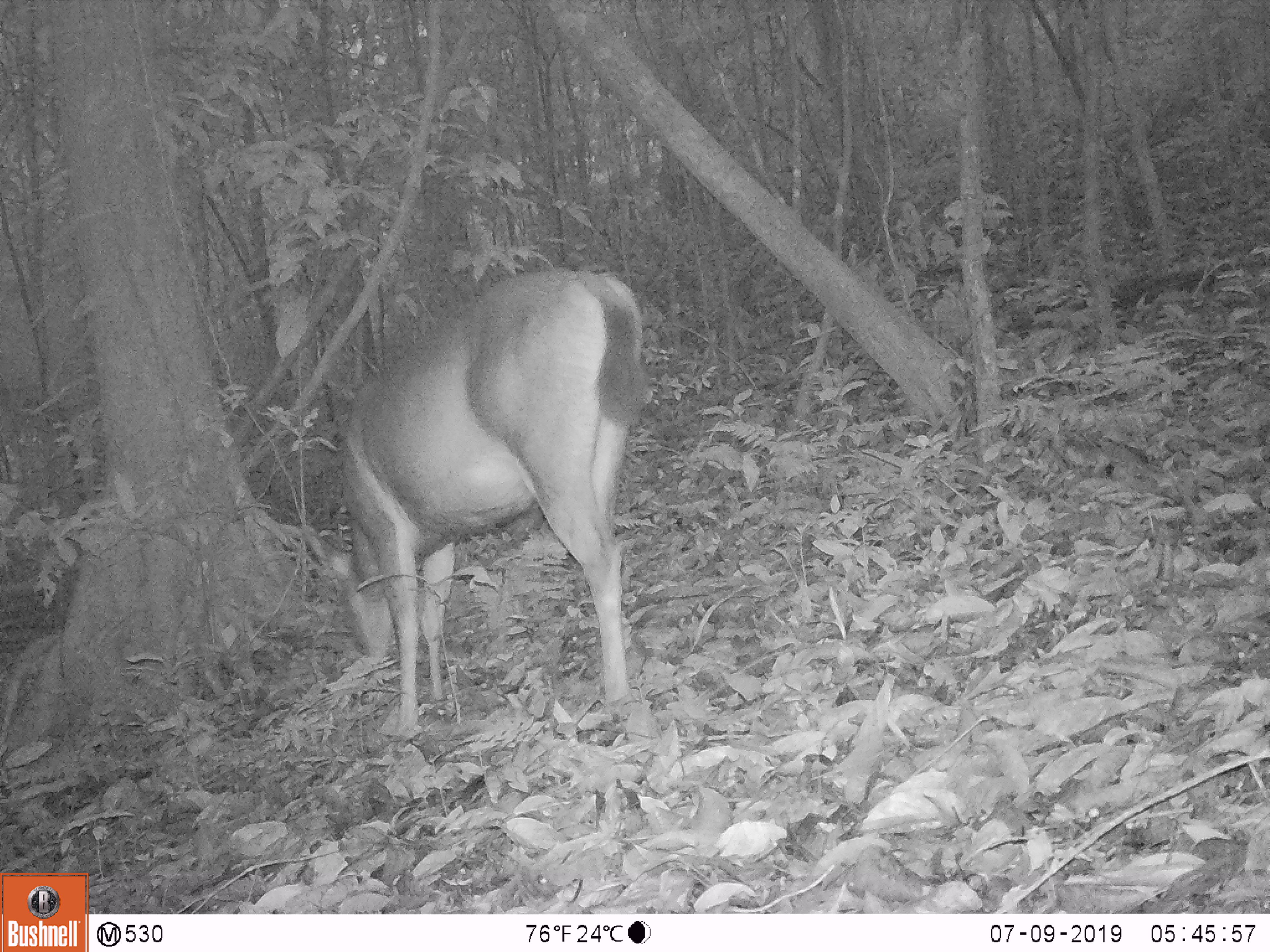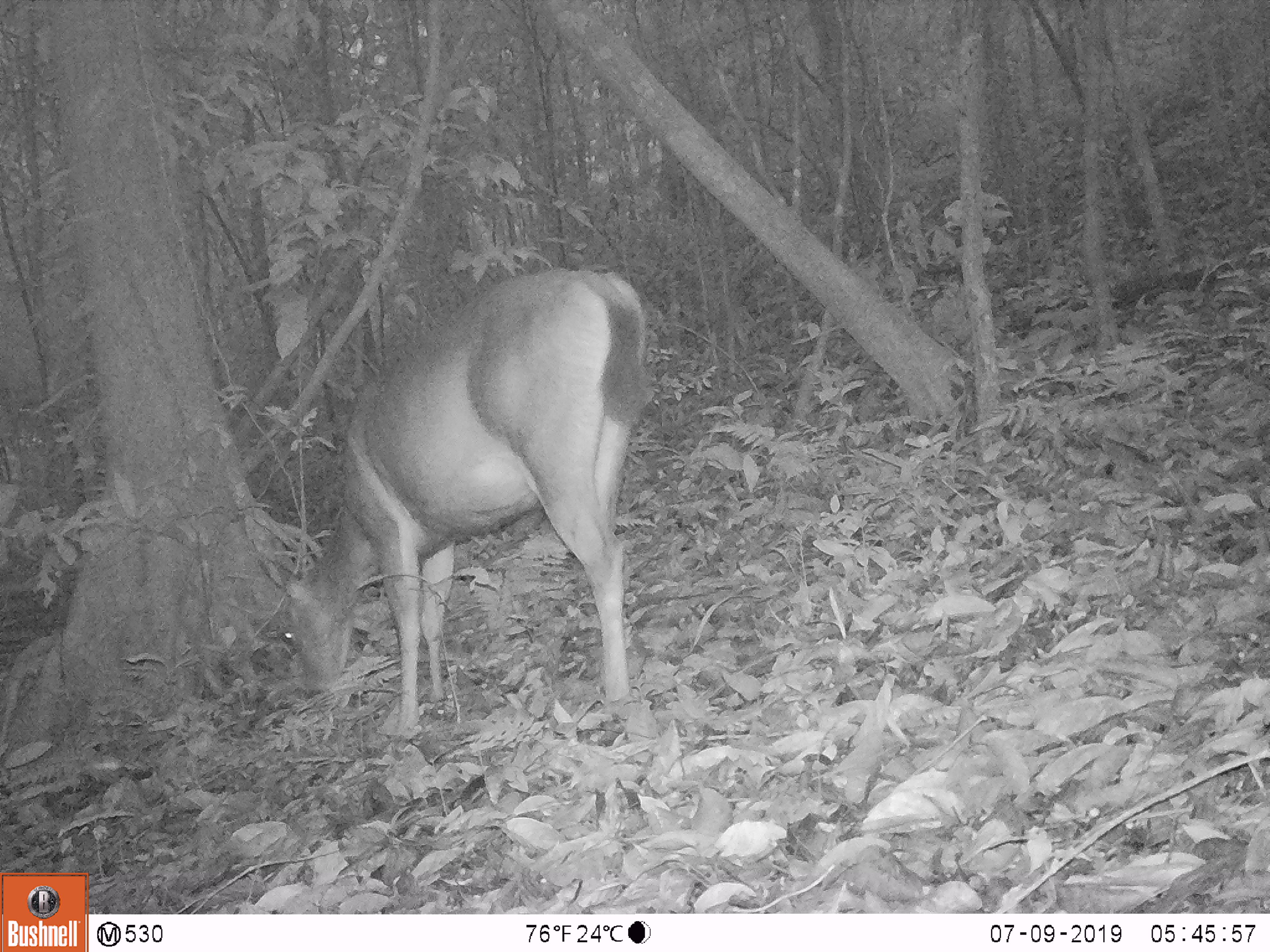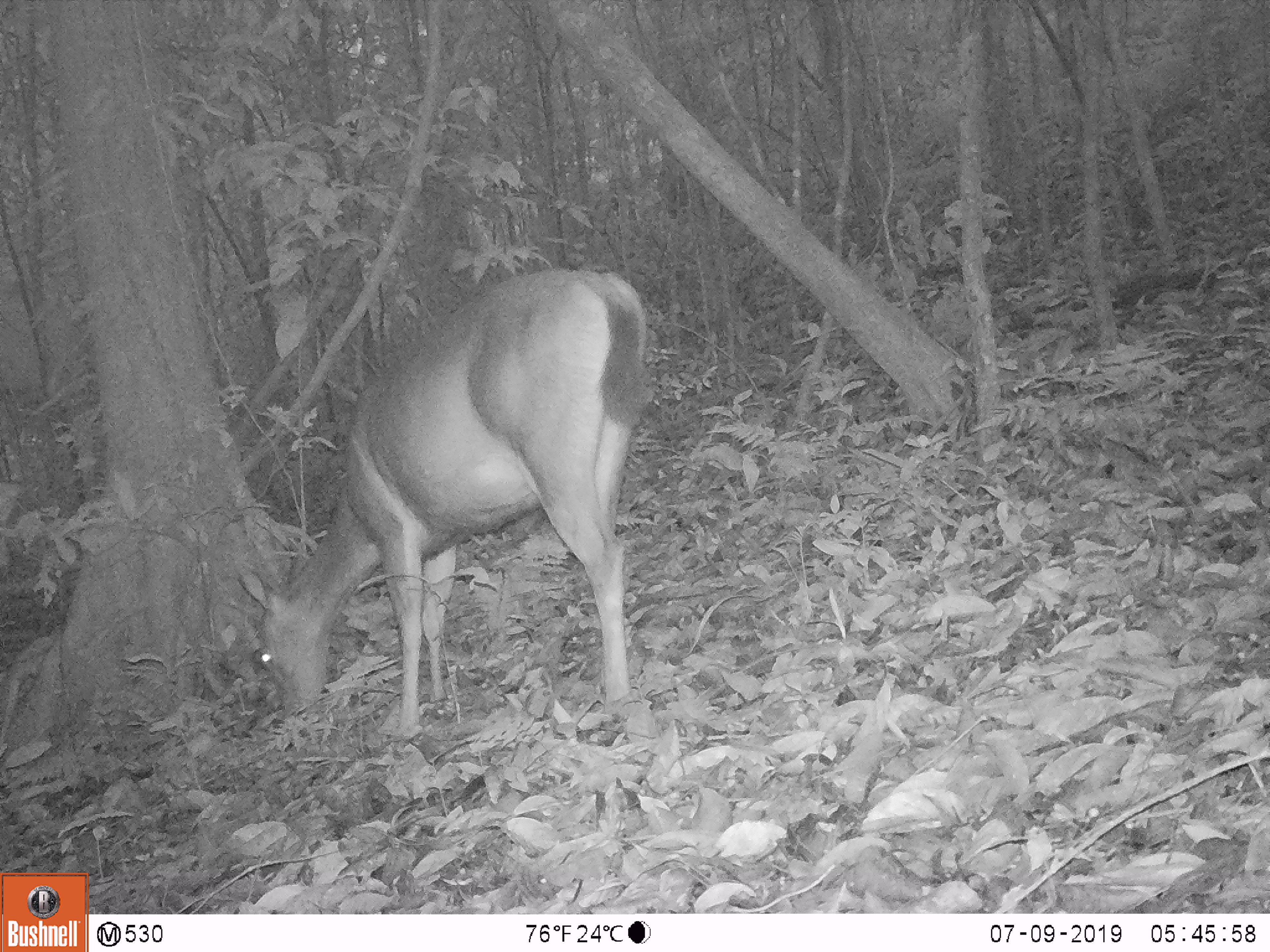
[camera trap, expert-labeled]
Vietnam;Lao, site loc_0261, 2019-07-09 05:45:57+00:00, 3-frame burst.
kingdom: Animalia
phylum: Chordata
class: Mammalia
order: Artiodactyla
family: Cervidae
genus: Rusa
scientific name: Rusa unicolor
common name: sambar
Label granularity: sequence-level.